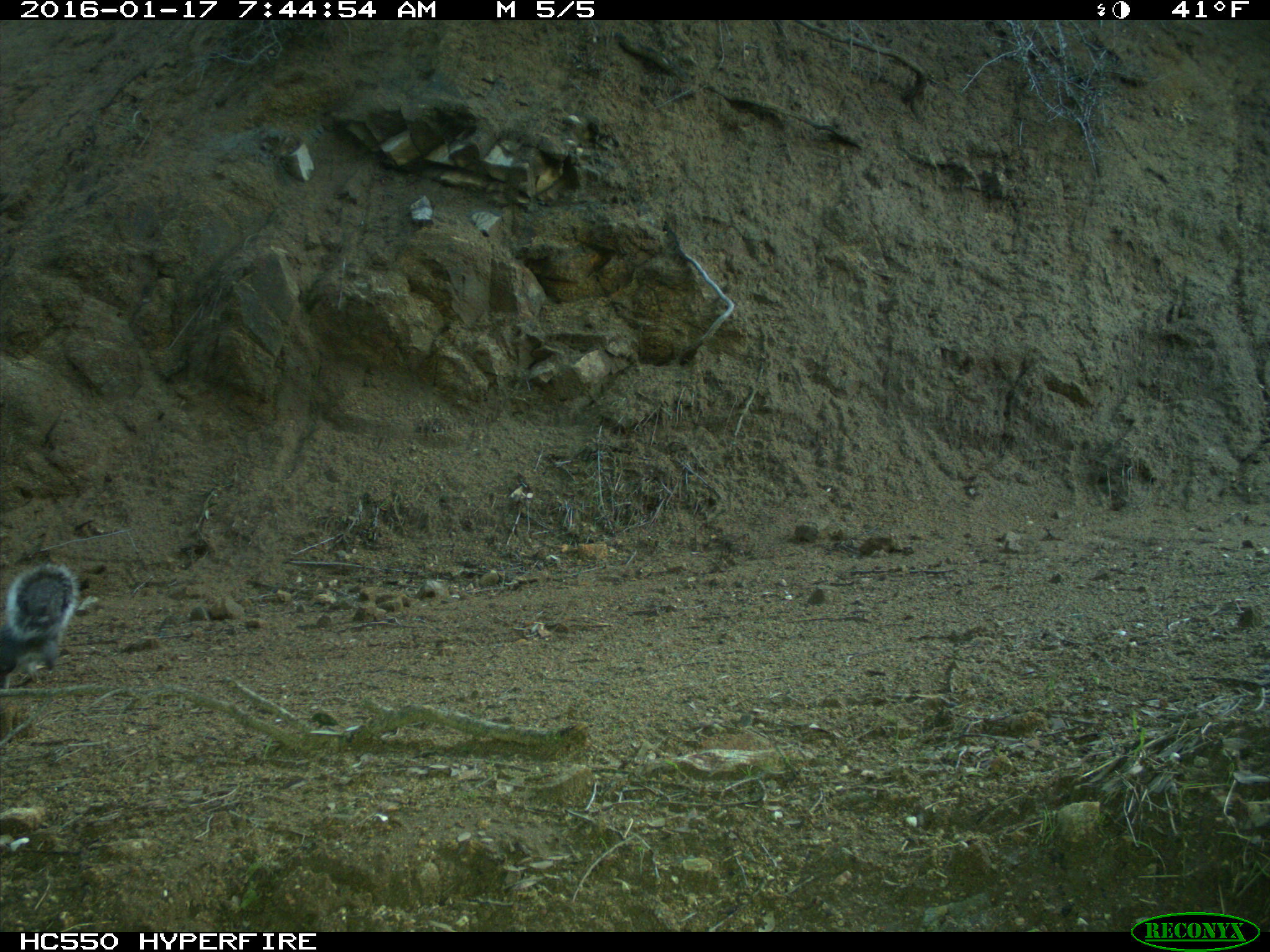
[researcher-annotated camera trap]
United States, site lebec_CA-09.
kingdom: Animalia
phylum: Chordata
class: Mammalia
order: Rodentia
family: Sciuridae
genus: Sciurus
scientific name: Sciurus carolinensis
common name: eastern gray squirrel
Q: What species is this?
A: Sciurus carolinensis (eastern gray squirrel).